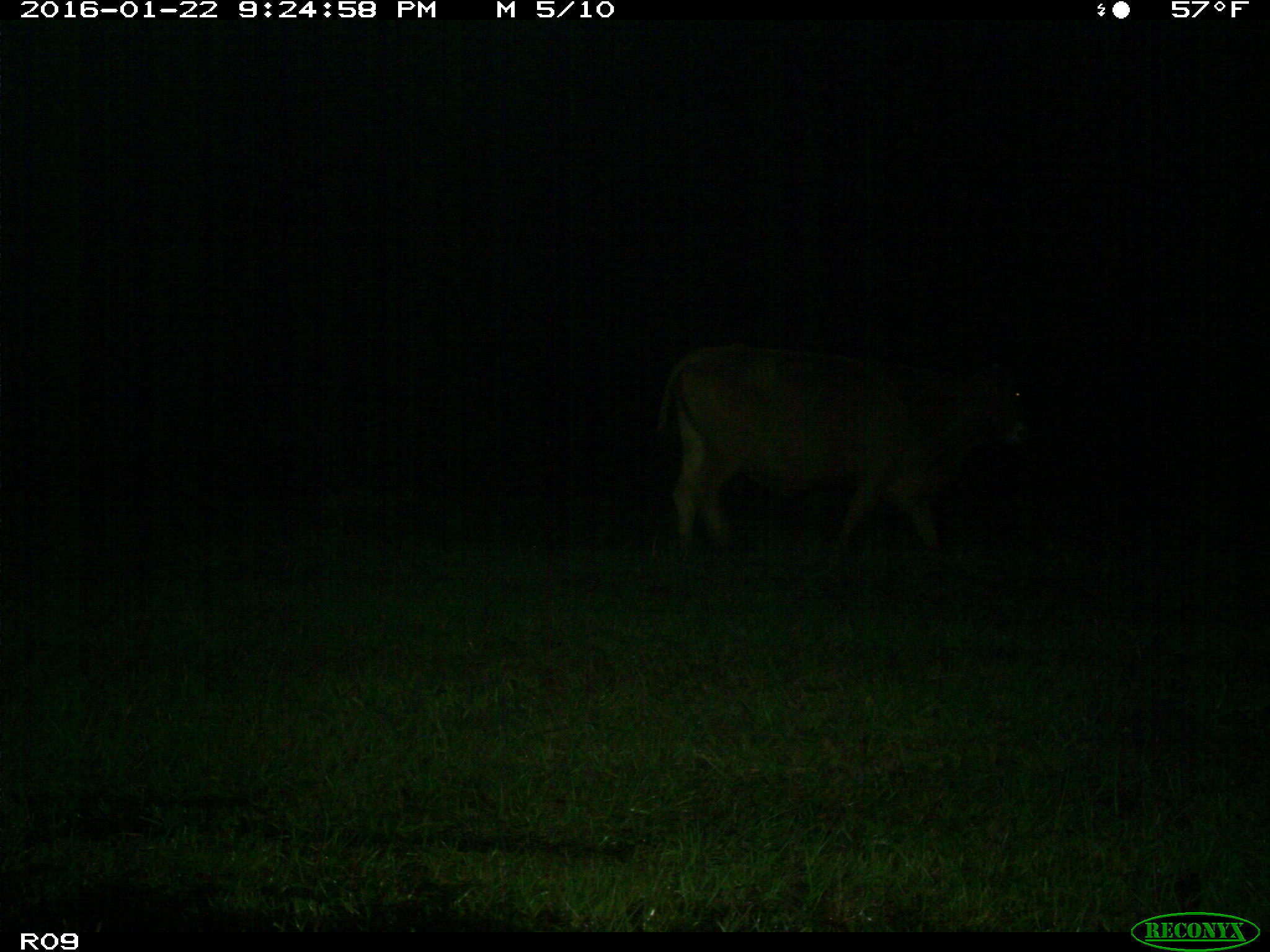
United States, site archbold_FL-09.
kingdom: Animalia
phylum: Chordata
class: Mammalia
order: Artiodactyla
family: Bovidae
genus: Bos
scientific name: Bos taurus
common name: domestic cow